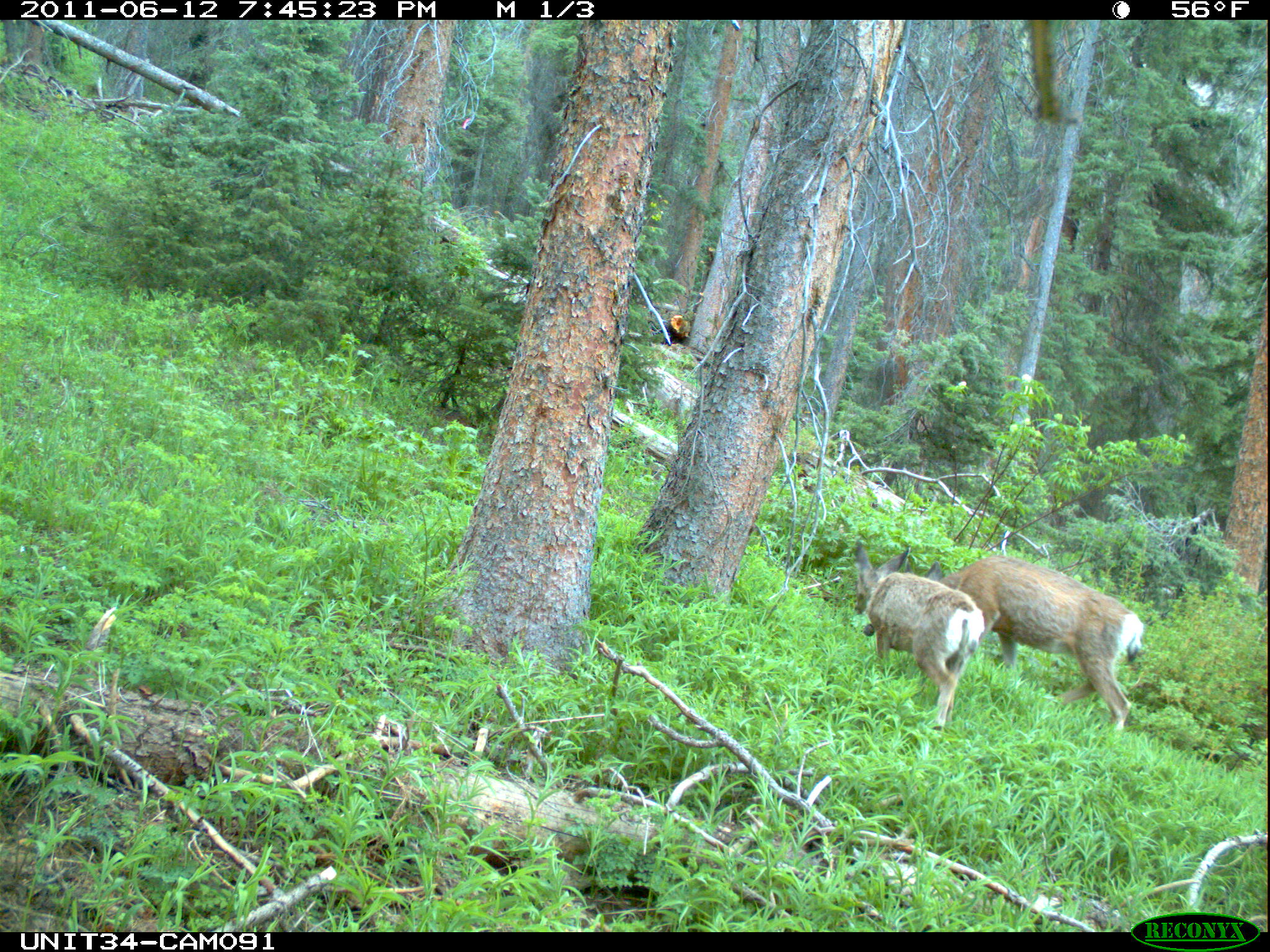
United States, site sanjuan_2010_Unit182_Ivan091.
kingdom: Animalia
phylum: Chordata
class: Mammalia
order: Artiodactyla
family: Cervidae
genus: Odocoileus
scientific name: Odocoileus hemionus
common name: mule deer